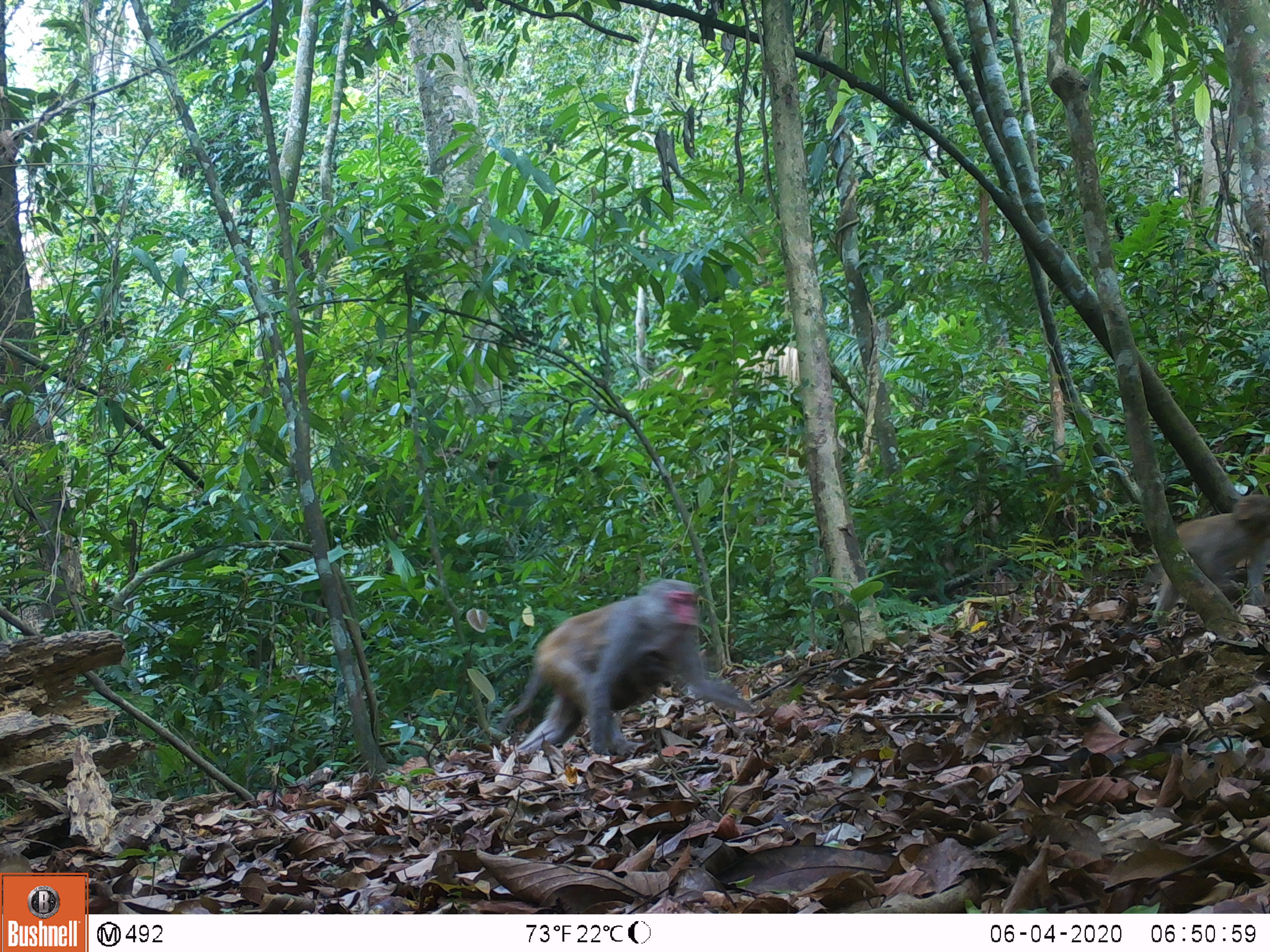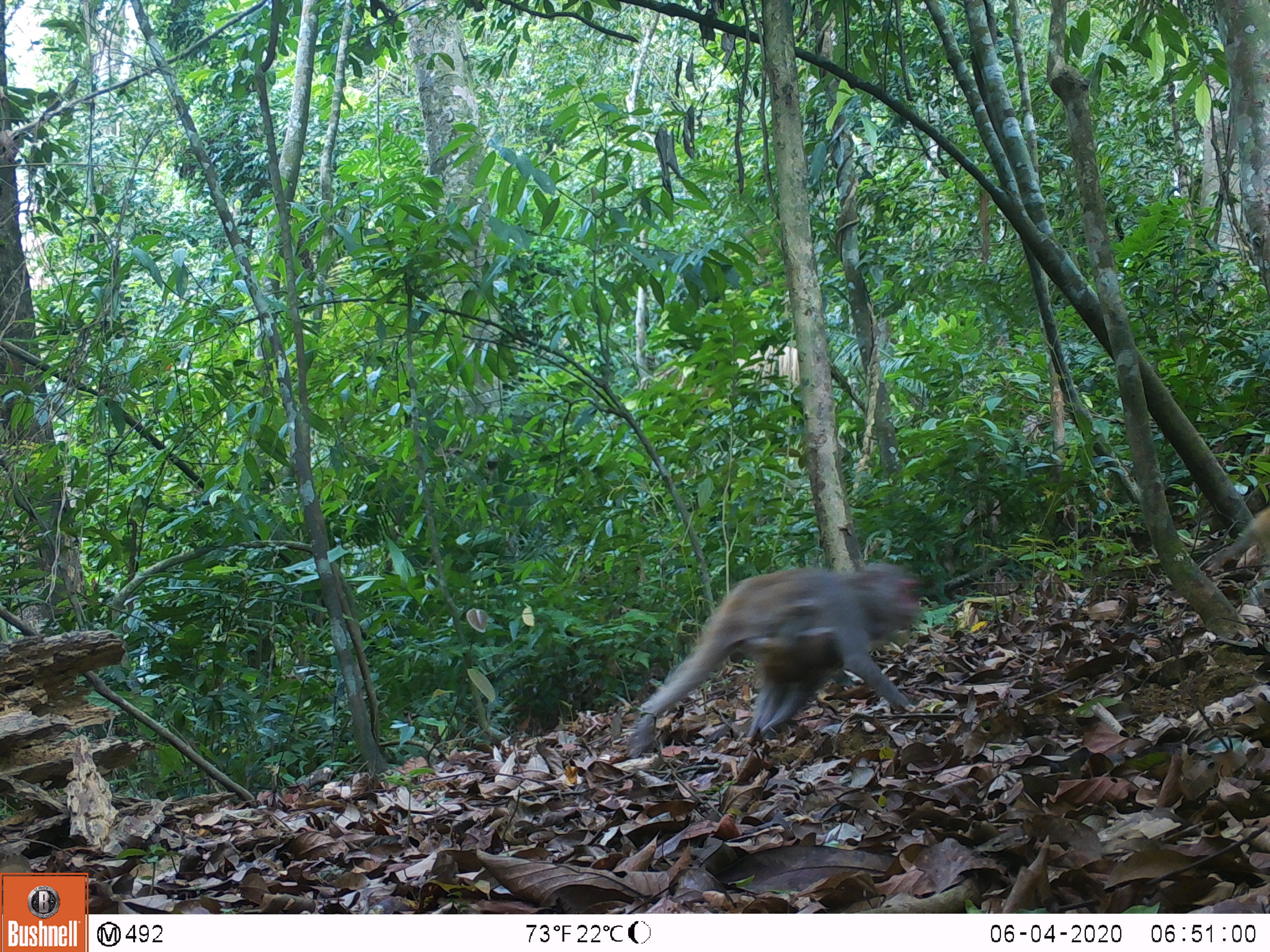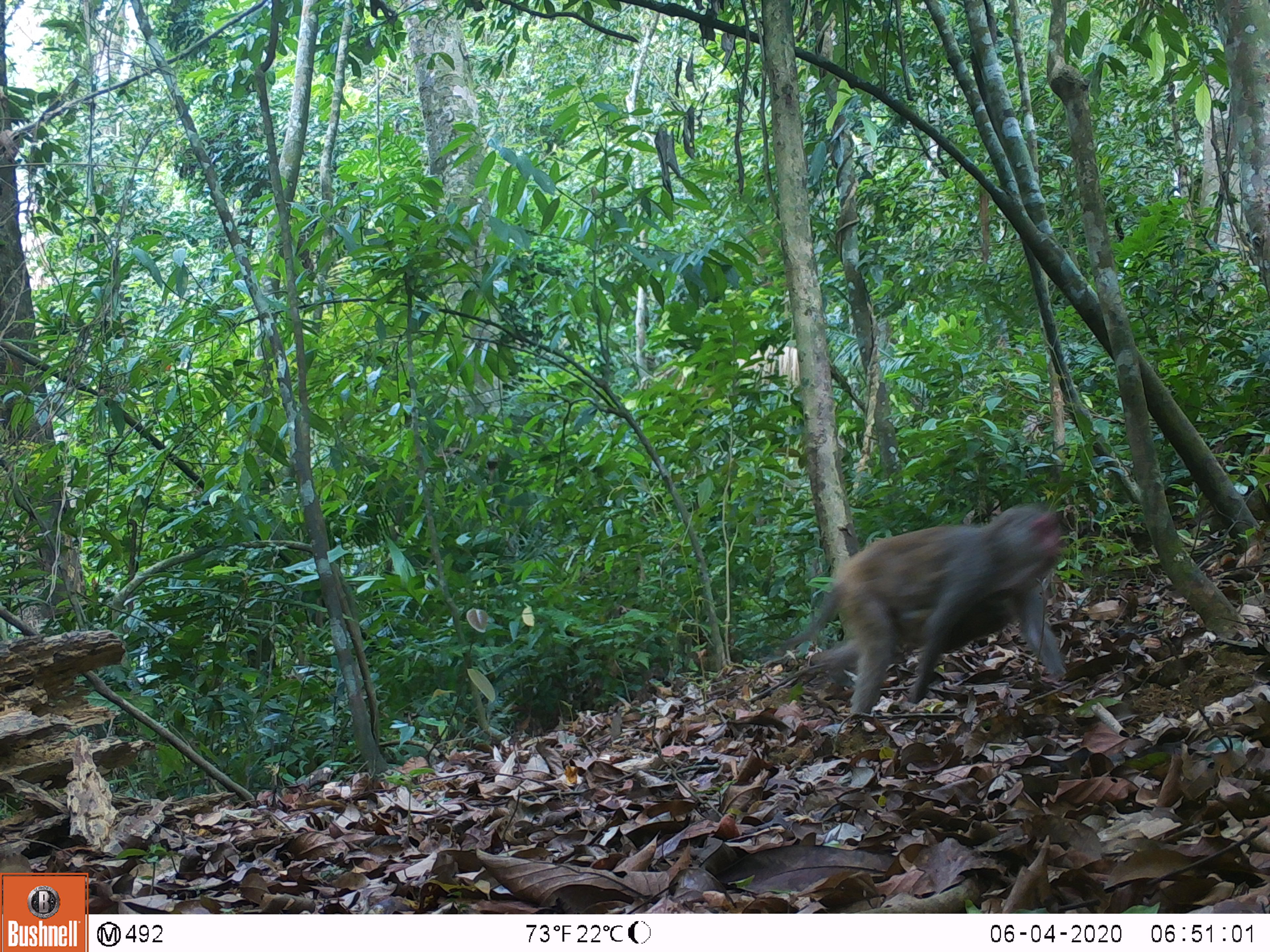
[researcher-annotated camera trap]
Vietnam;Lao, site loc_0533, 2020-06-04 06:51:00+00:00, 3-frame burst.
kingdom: Animalia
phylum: Chordata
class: Mammalia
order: Primates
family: Cercopithecidae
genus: Macaca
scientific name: Macaca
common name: macaques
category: assam or rhesus macaque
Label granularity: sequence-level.